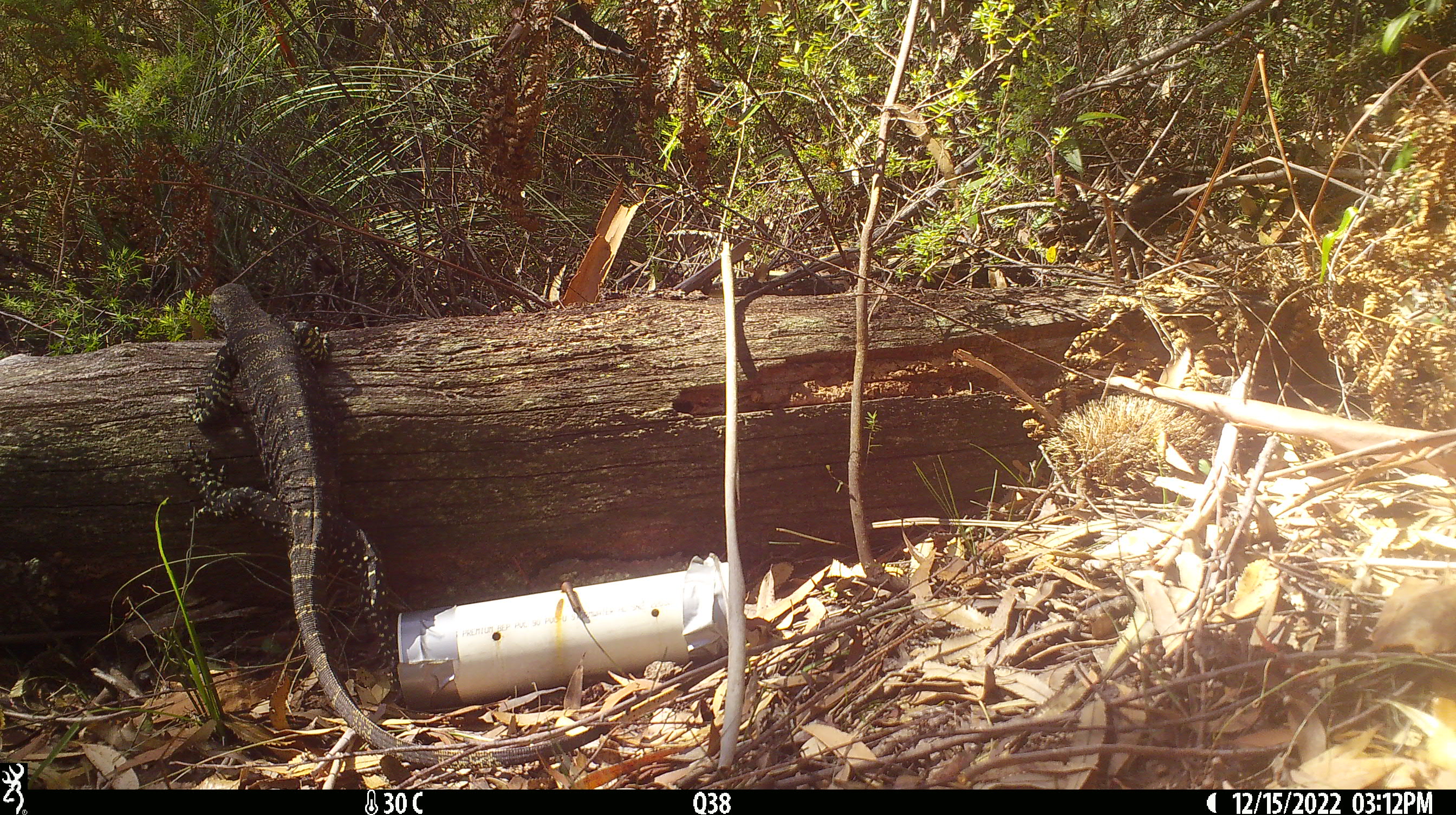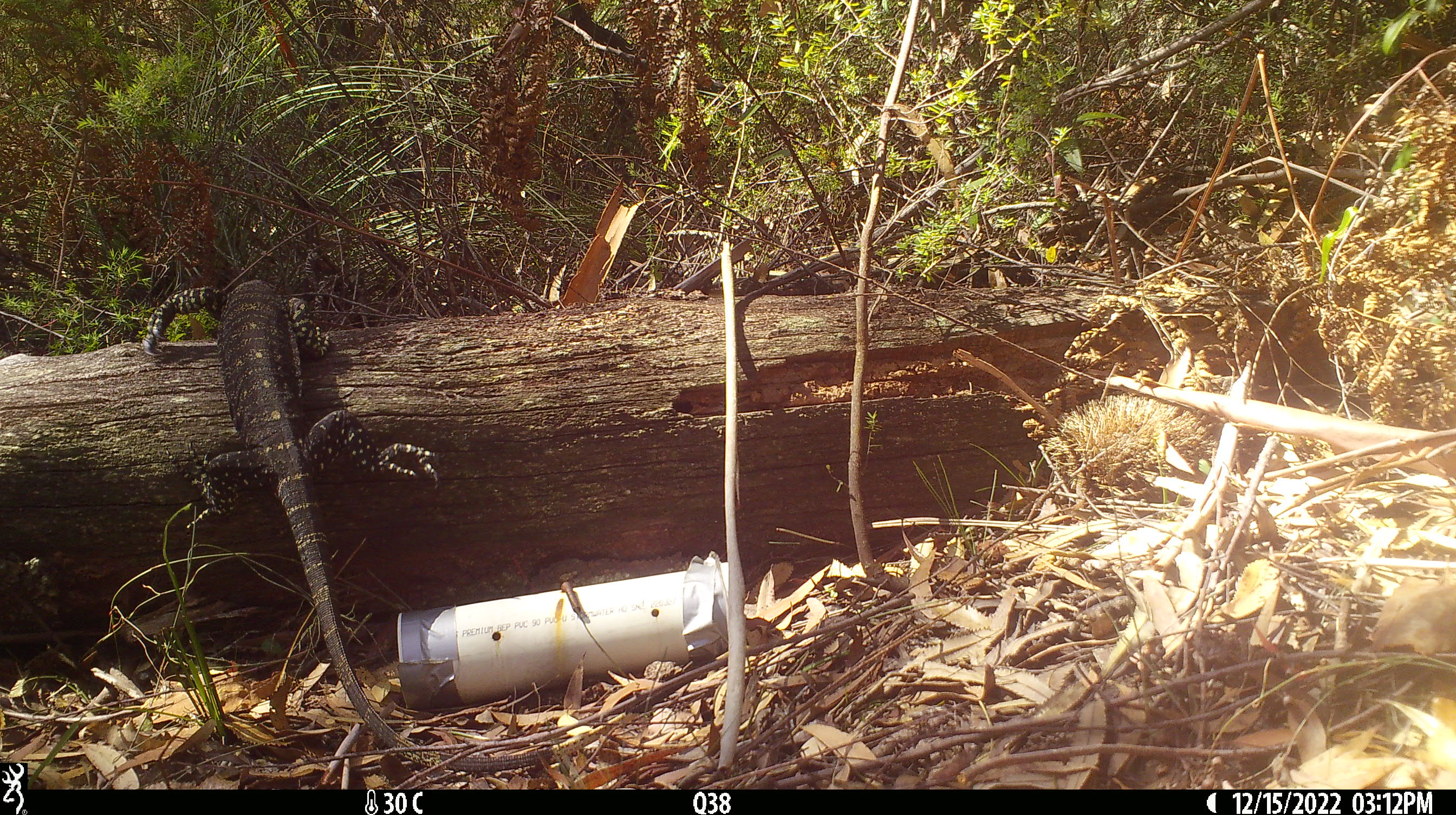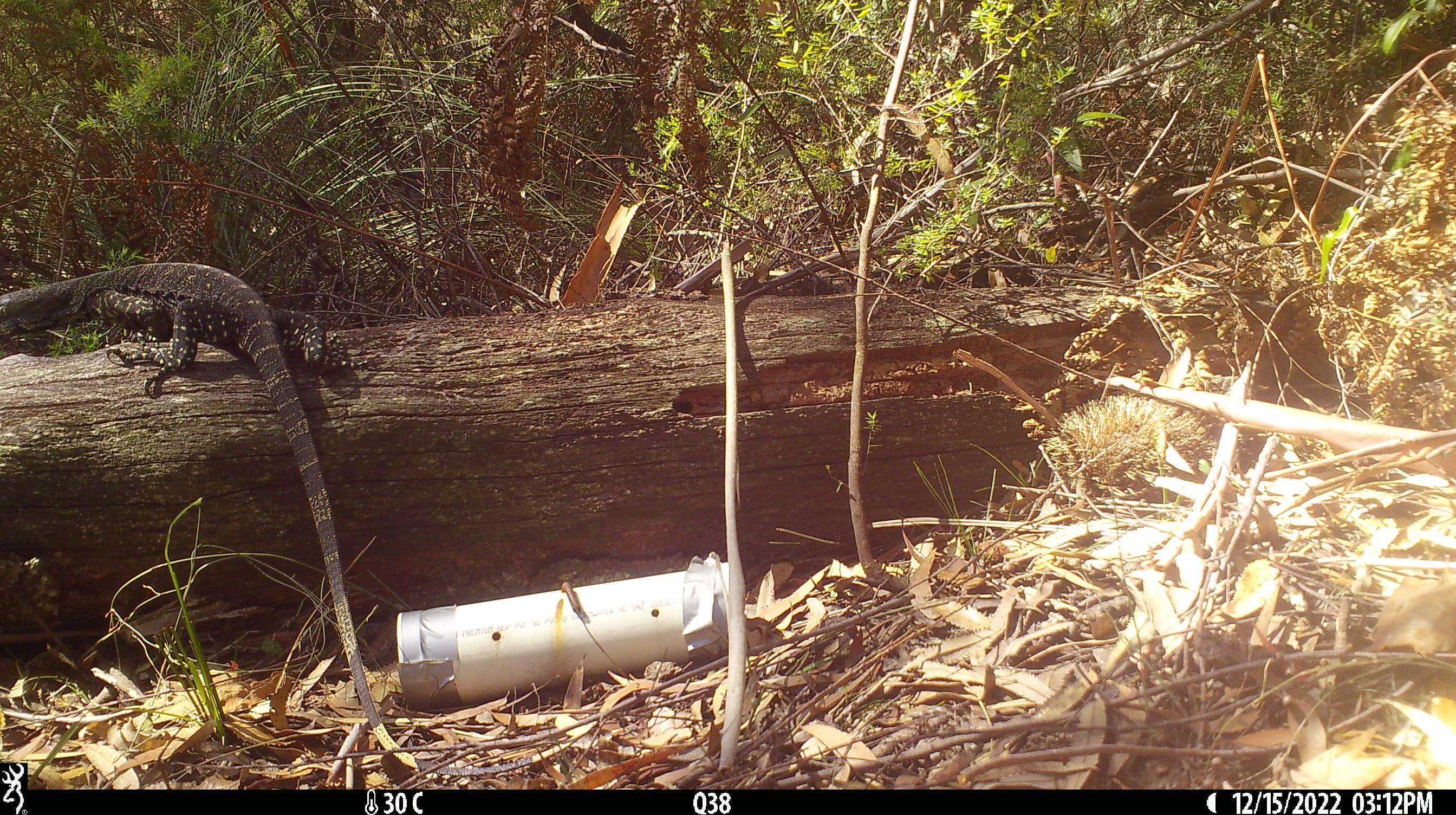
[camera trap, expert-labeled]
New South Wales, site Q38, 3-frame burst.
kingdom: Animalia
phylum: Chordata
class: Reptilia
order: Squamata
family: Varanidae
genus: Varanus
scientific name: Varanus varius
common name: lace monitor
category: goanna